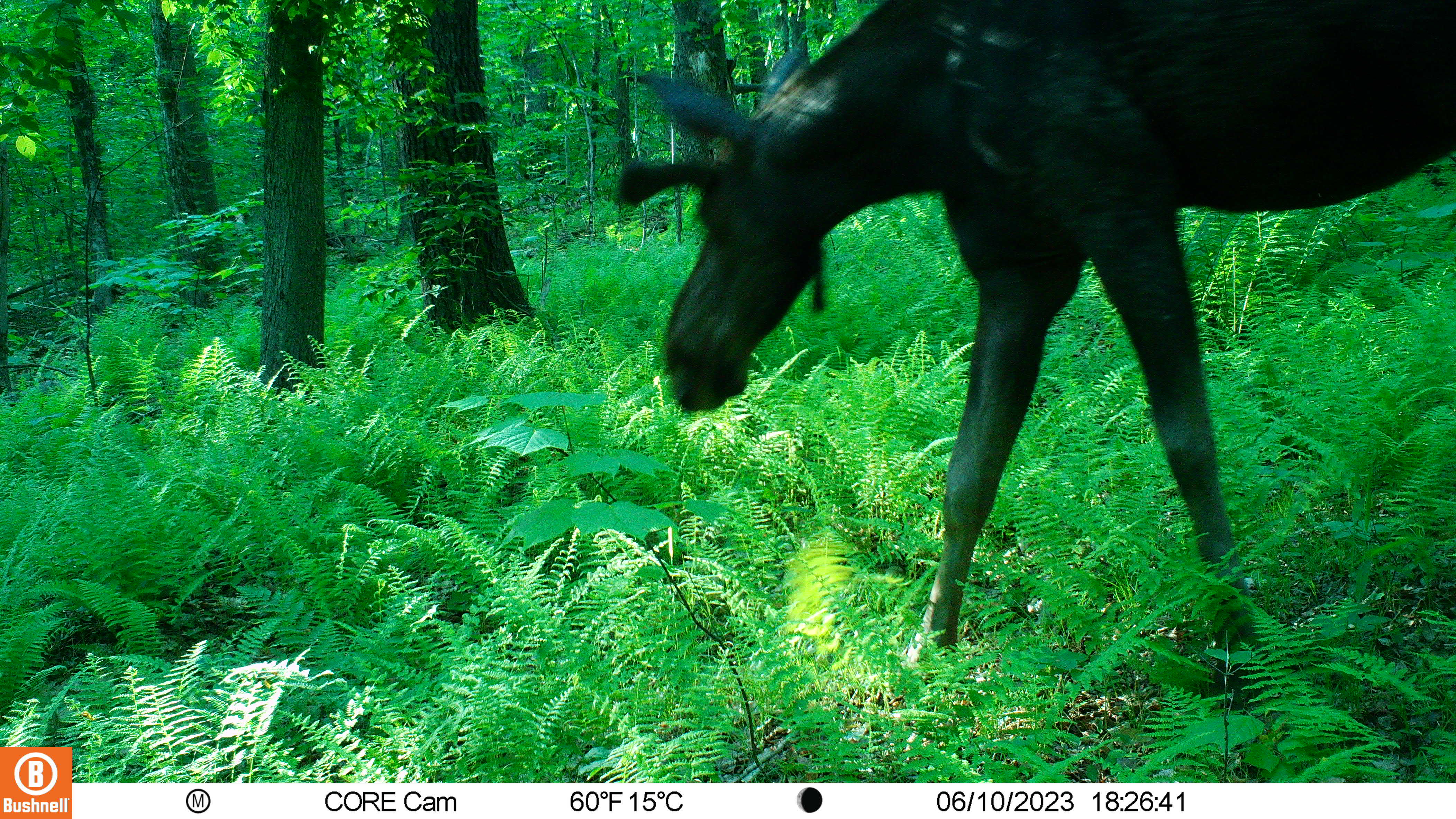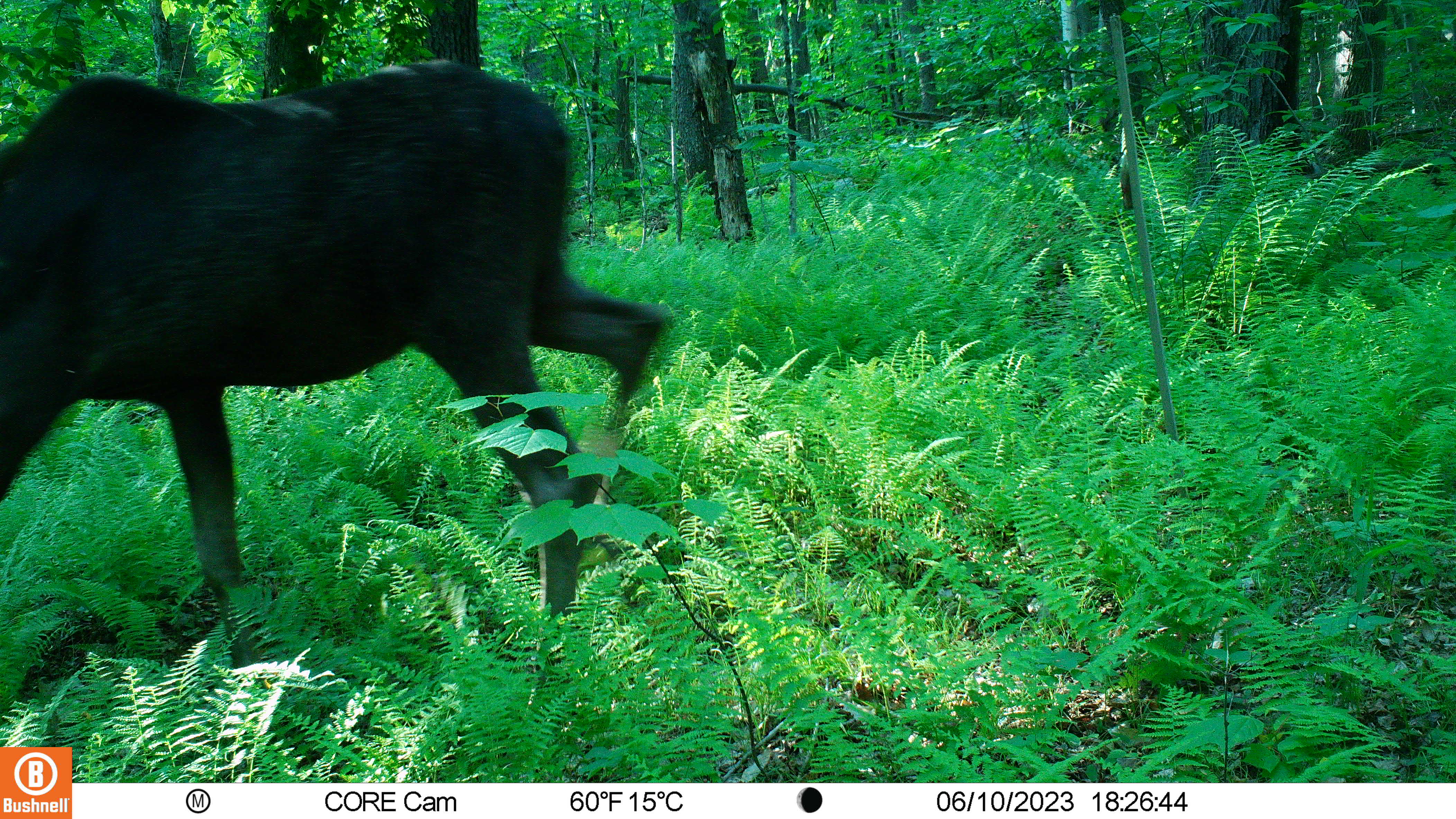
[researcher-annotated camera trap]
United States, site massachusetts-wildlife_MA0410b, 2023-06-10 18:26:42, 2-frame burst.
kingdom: Animalia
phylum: Chordata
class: Mammalia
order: Artiodactyla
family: Cervidae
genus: Alces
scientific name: Alces alces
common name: moose